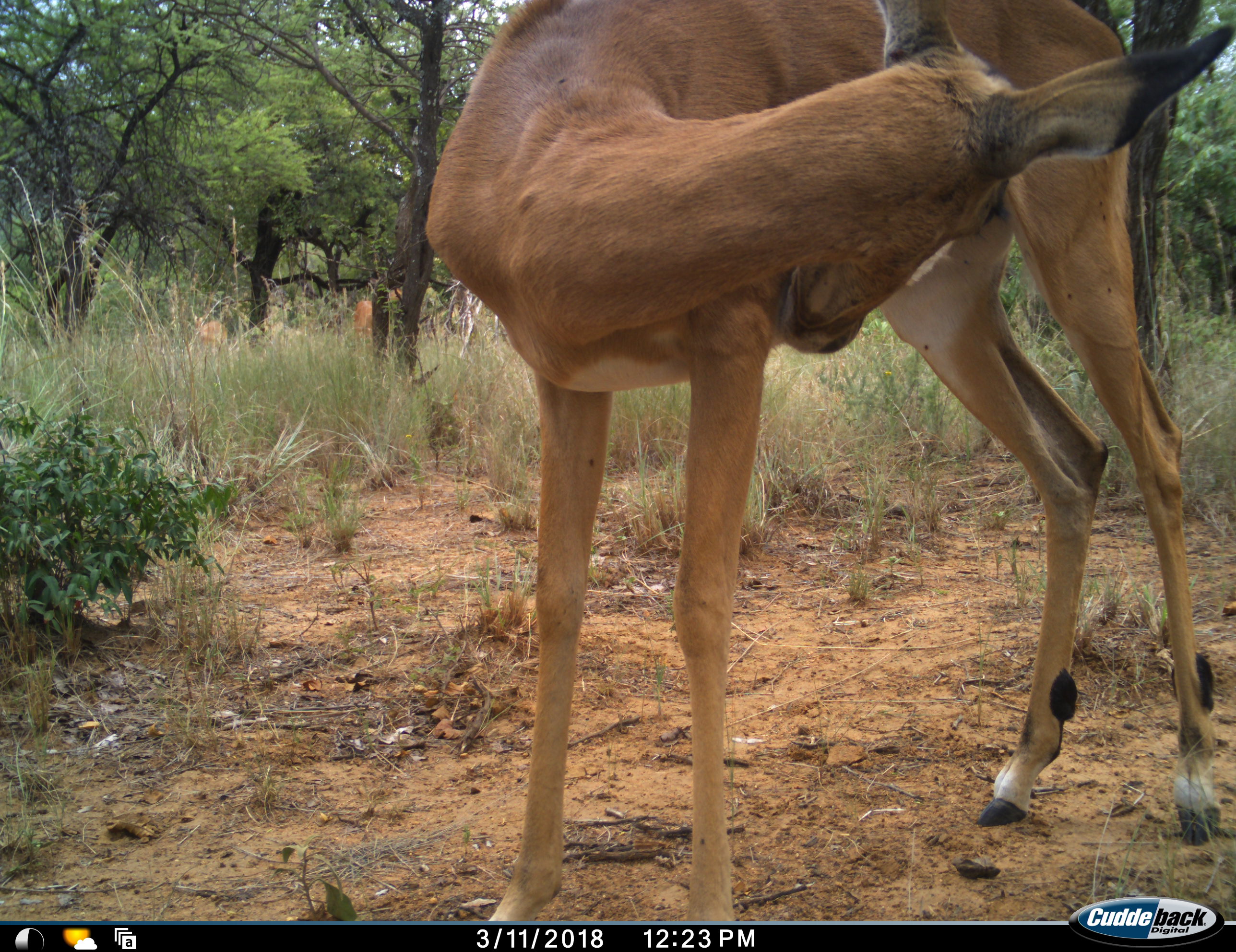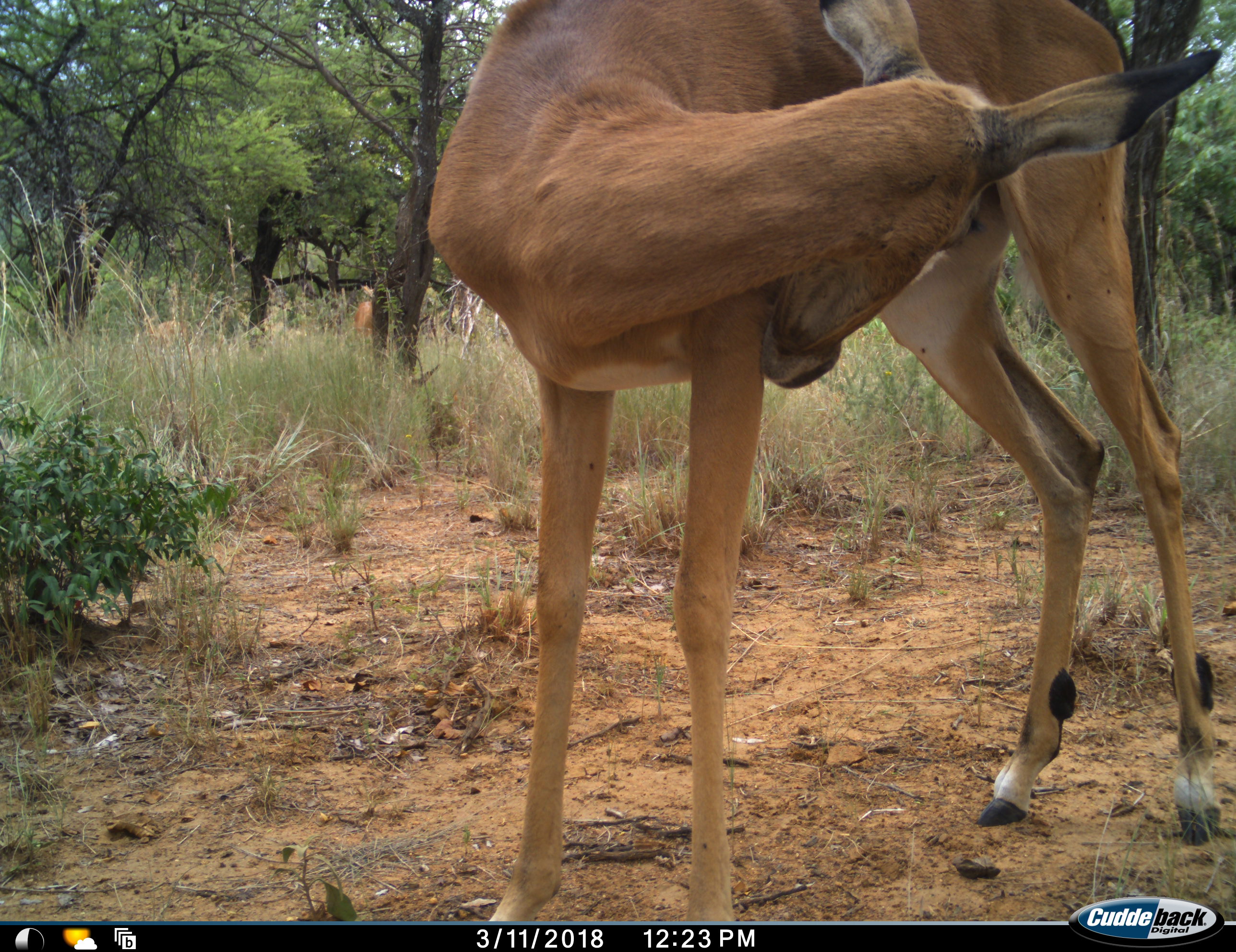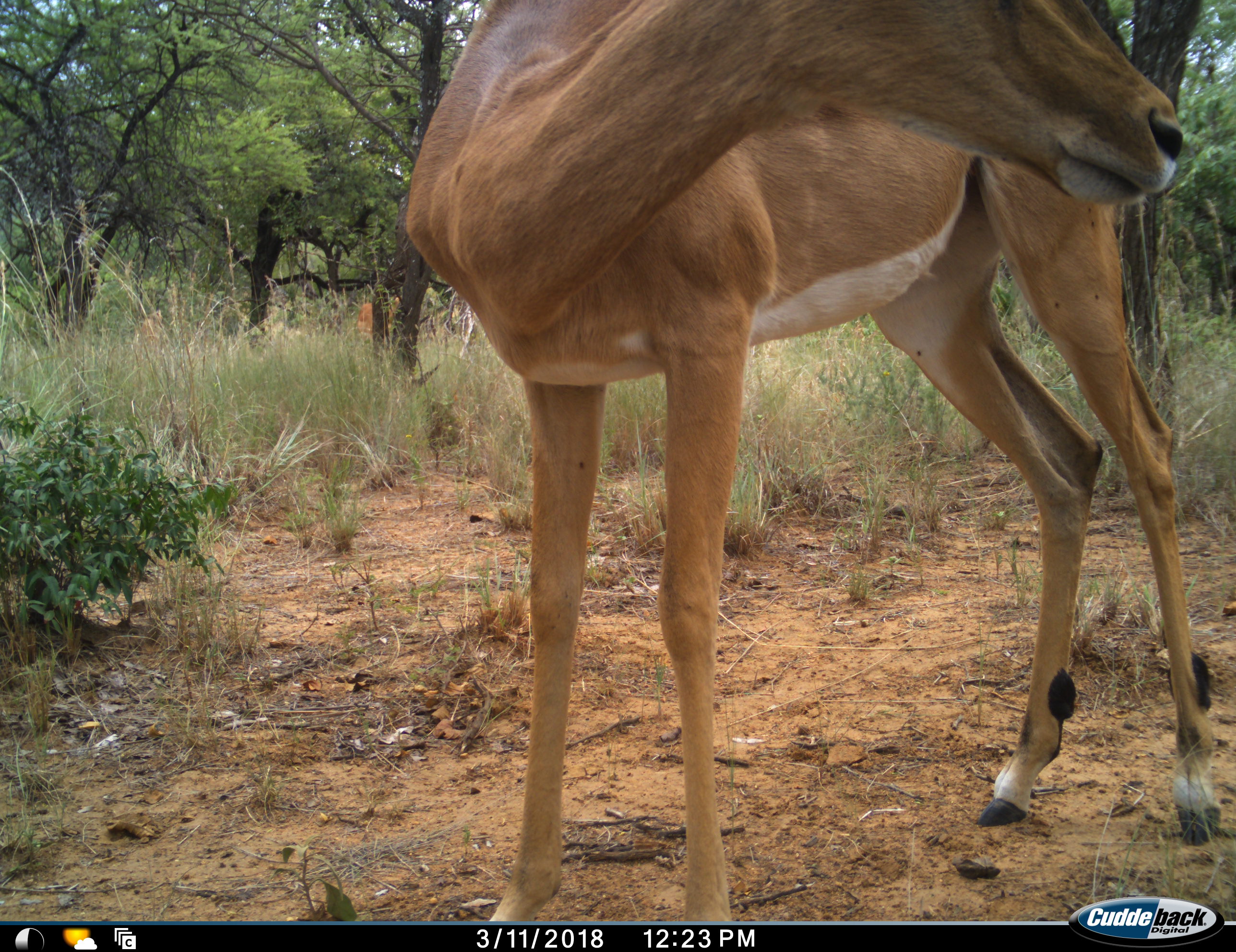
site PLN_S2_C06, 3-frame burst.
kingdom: Animalia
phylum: Chordata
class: Mammalia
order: Artiodactyla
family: Bovidae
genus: Aepyceros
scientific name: Aepyceros melampus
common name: impala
Impala (Aepyceros melampus), count 3. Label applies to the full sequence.